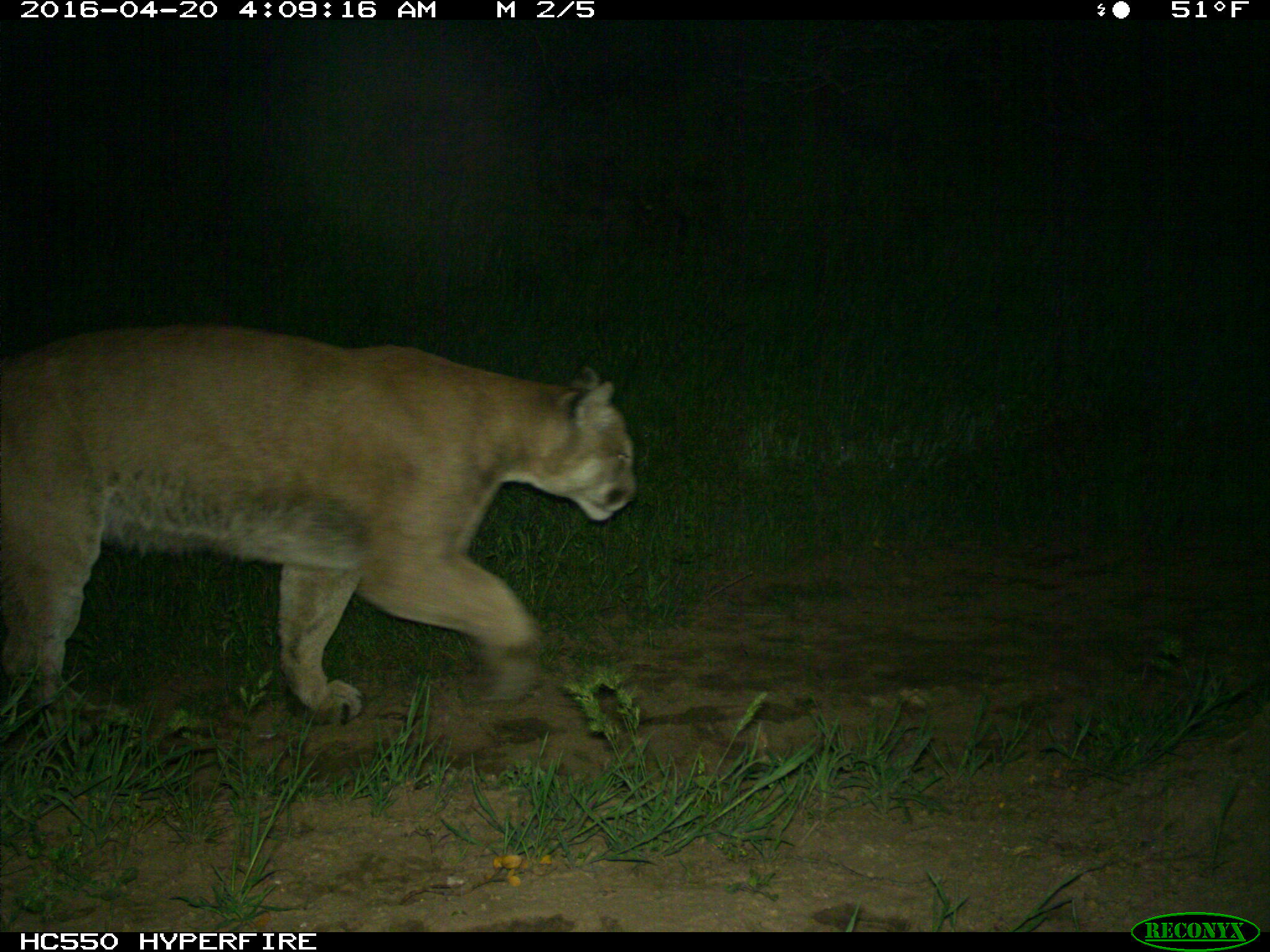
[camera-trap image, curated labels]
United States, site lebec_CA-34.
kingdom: Animalia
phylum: Chordata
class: Mammalia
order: Carnivora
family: Felidae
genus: Puma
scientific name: Puma concolor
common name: mountain lion